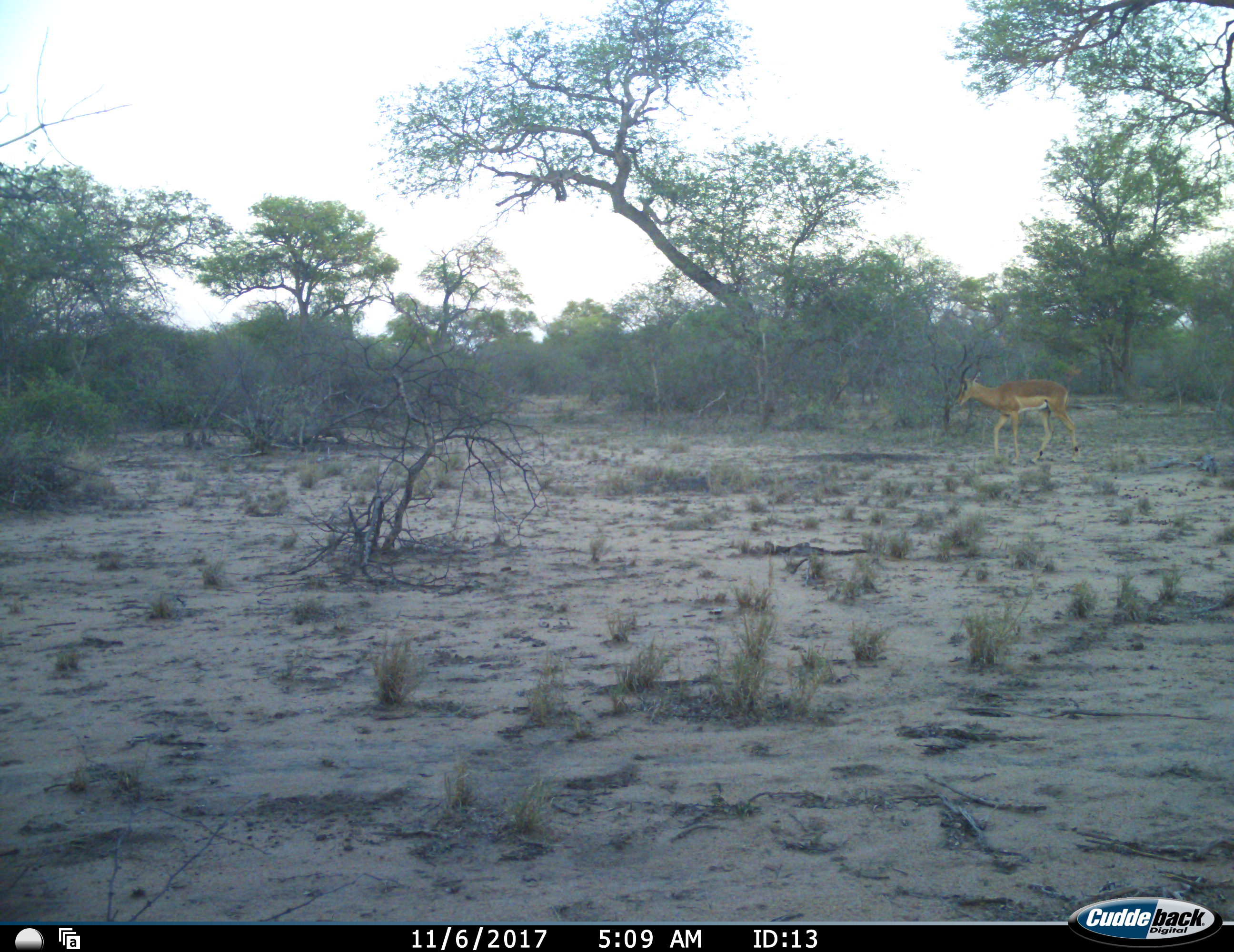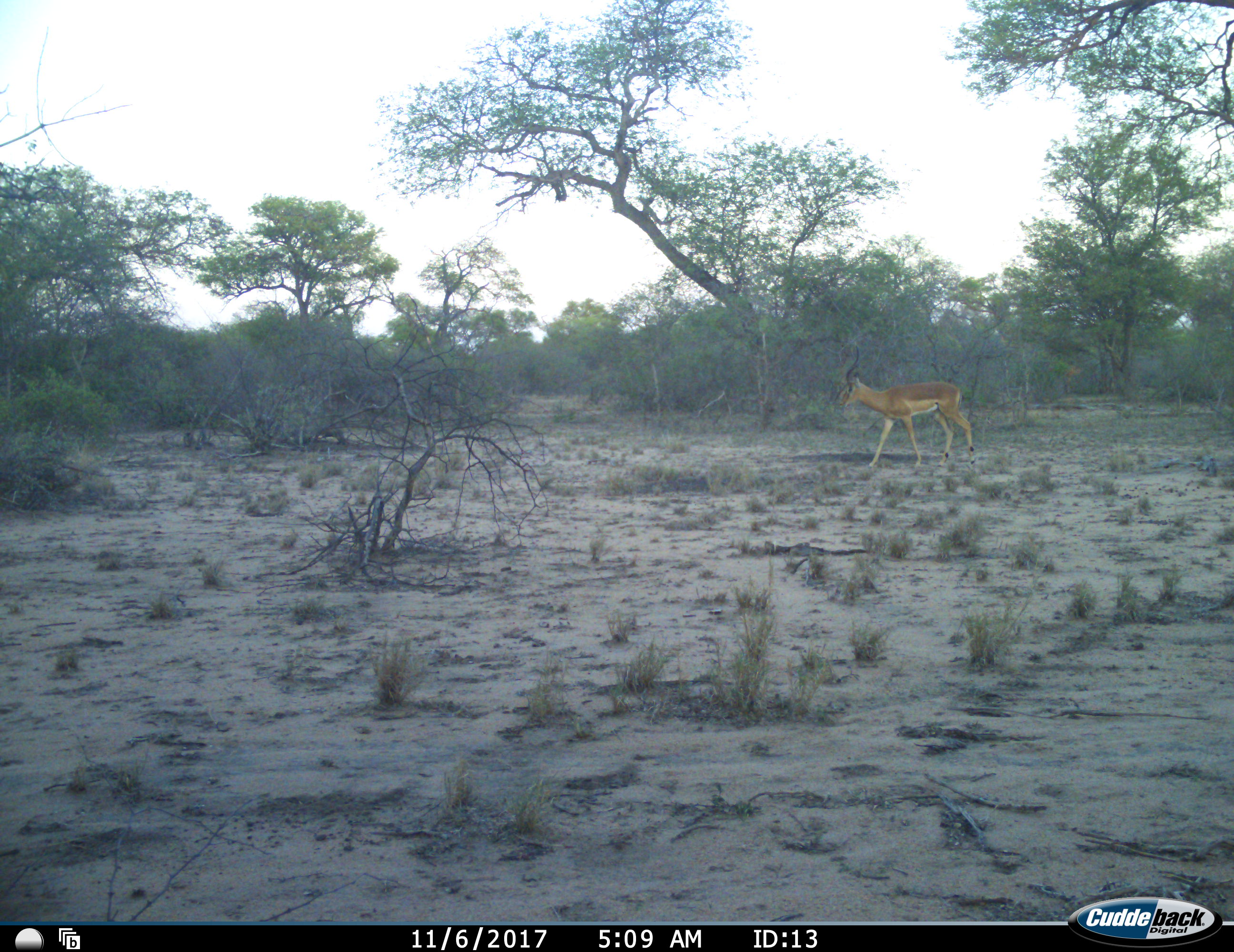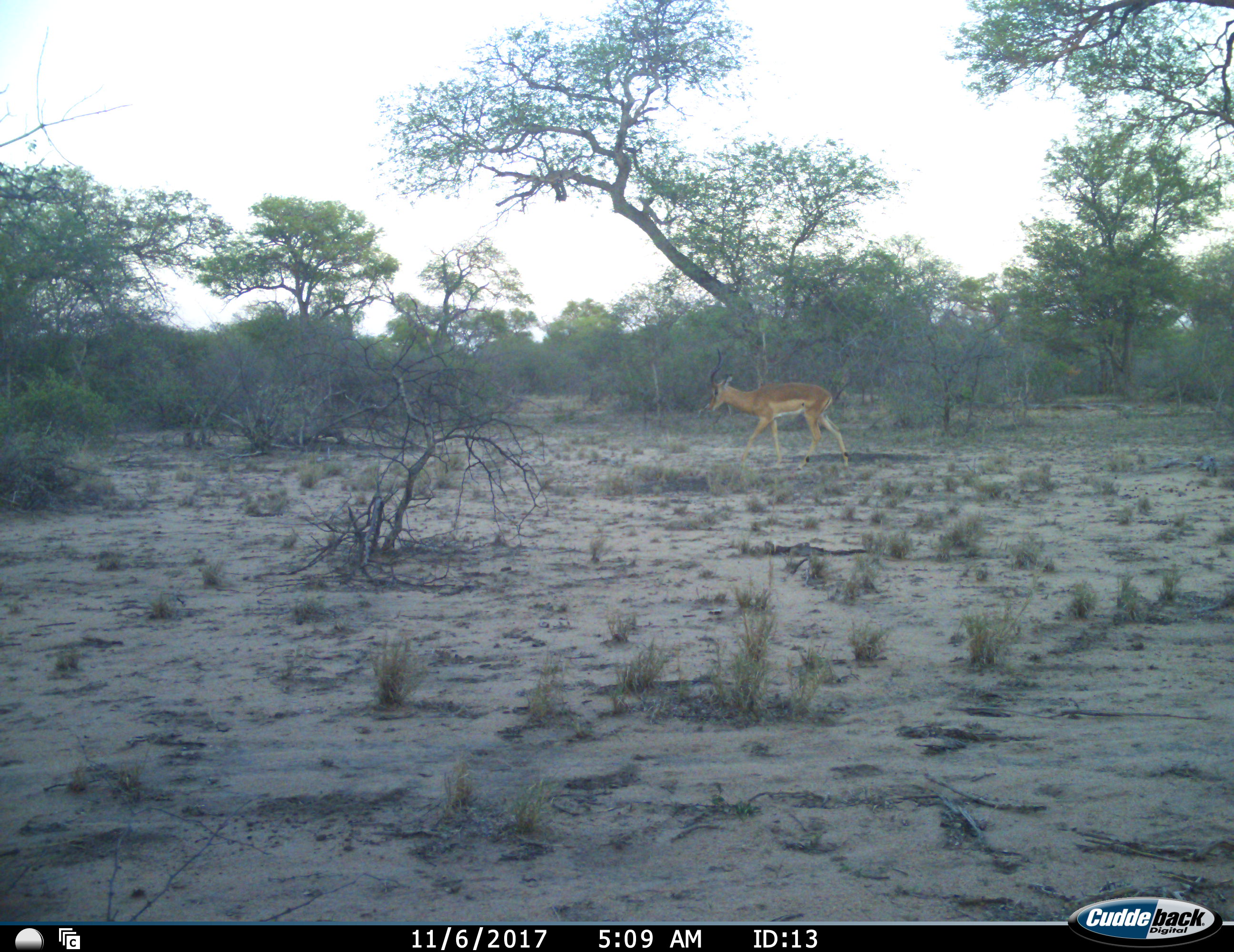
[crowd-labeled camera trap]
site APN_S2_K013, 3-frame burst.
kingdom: Animalia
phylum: Chordata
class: Mammalia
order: Artiodactyla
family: Bovidae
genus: Aepyceros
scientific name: Aepyceros melampus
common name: impala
Impala (Aepyceros melampus), count 1. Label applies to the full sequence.